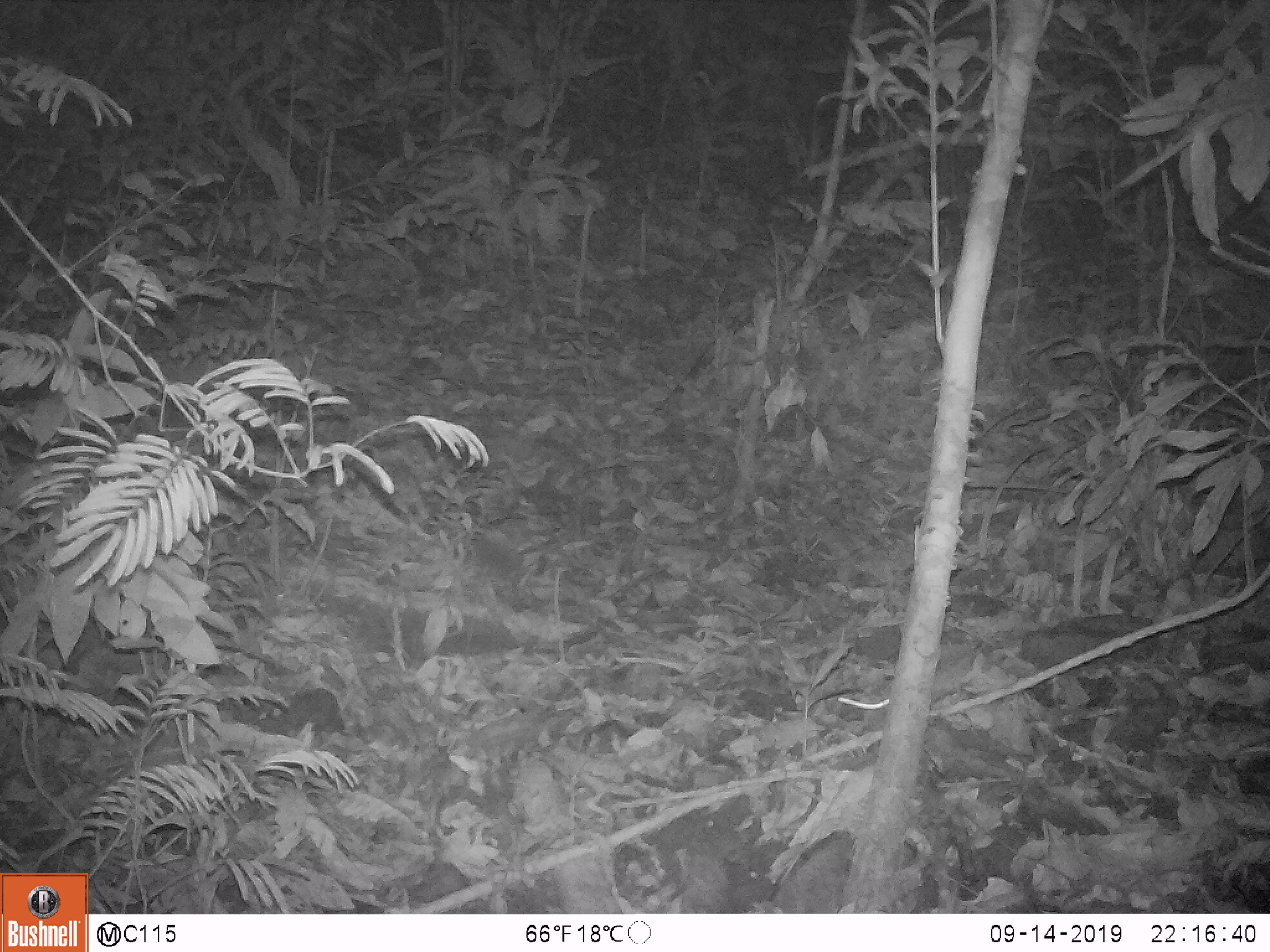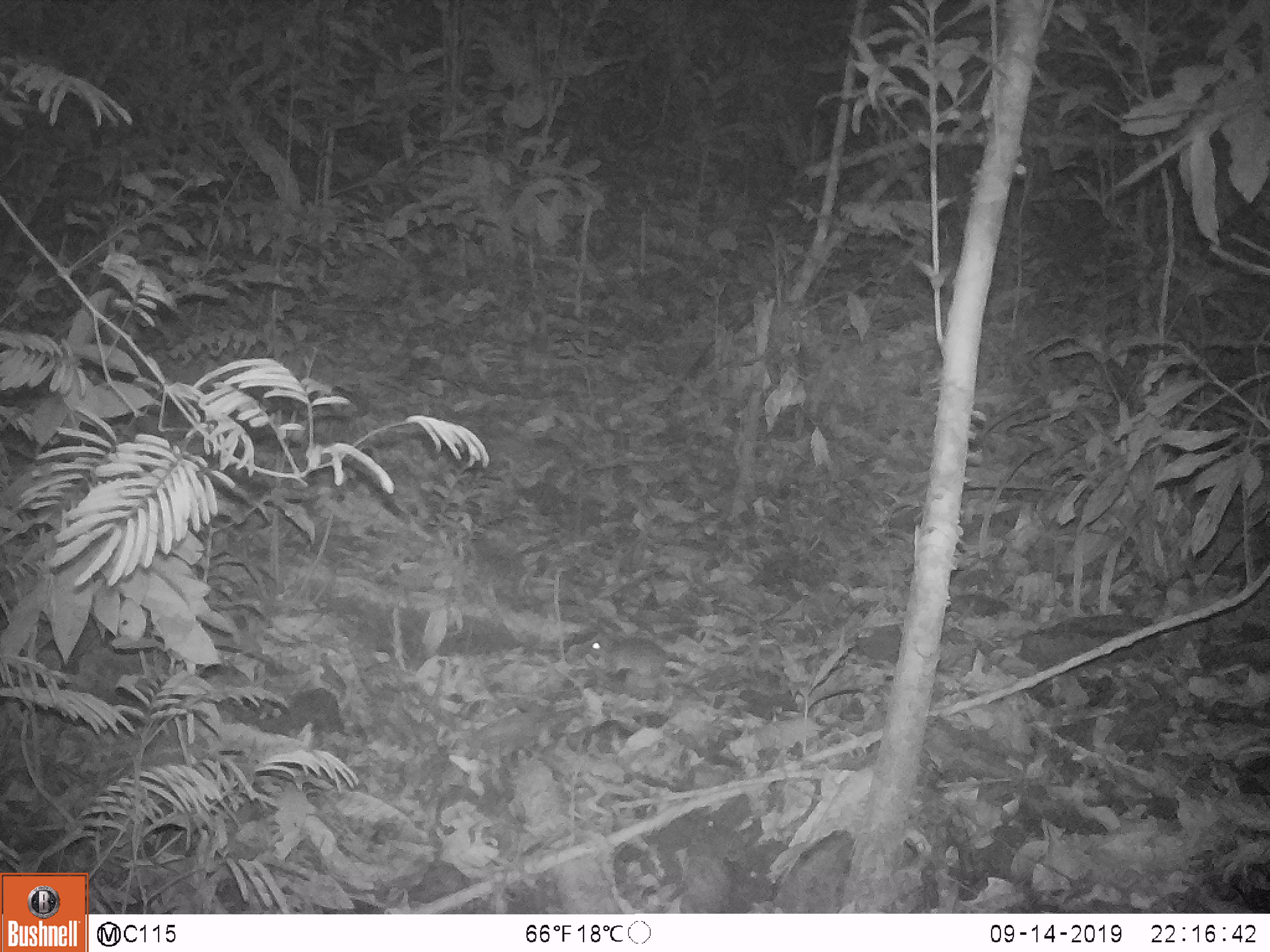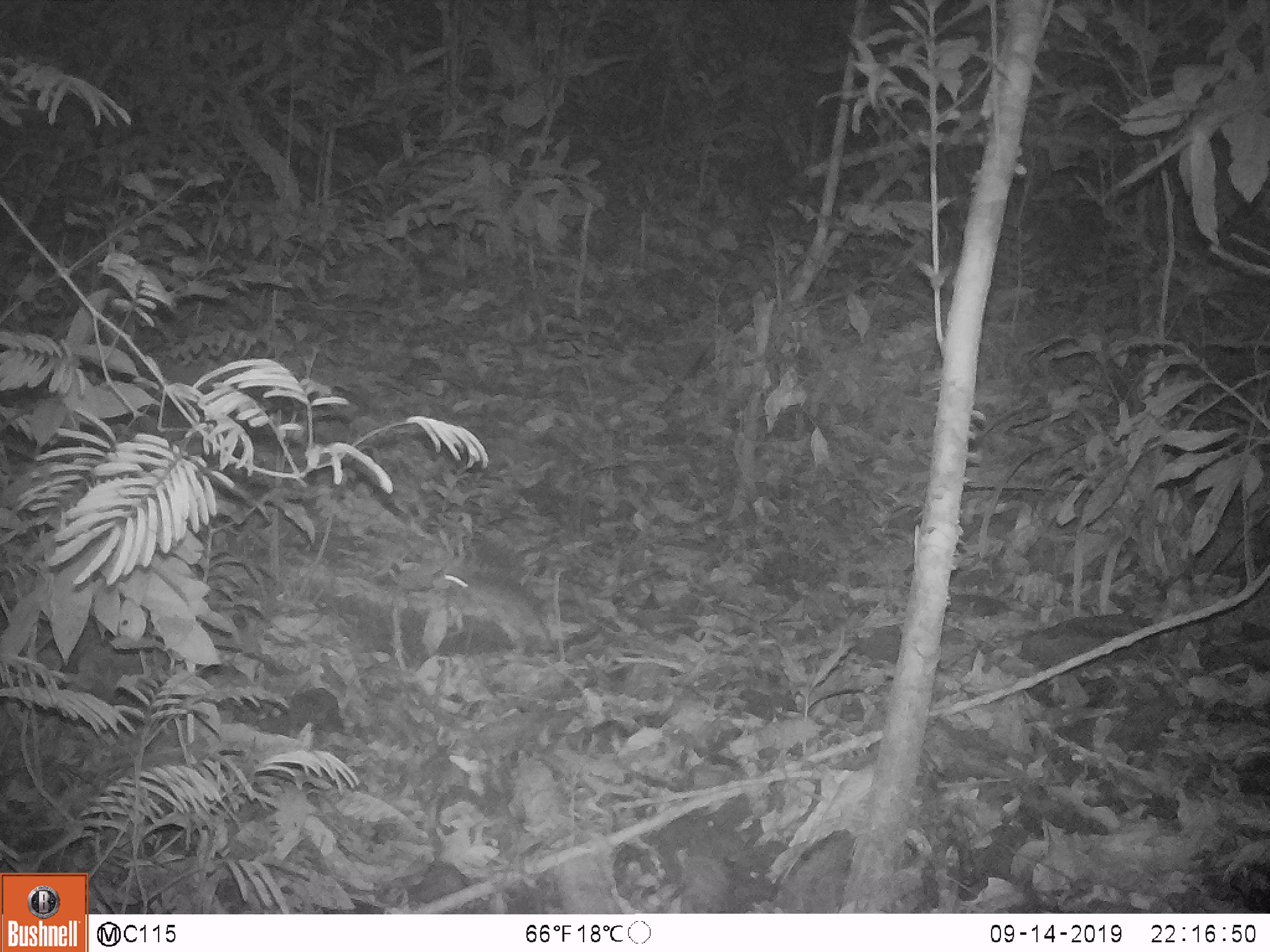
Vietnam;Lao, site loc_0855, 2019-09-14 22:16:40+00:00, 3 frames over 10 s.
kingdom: Animalia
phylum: Chordata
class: Mammalia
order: Rodentia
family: Muridae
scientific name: Muridae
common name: old-world mice and rats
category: unidentified murid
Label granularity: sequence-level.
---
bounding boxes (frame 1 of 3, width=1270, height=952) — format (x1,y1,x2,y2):
unidentified murid: (836,642,976,727)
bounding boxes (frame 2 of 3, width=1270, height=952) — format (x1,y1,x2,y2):
unidentified murid: (577,632,696,689)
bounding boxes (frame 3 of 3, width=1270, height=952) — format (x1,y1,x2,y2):
unidentified murid: (429,566,557,659)